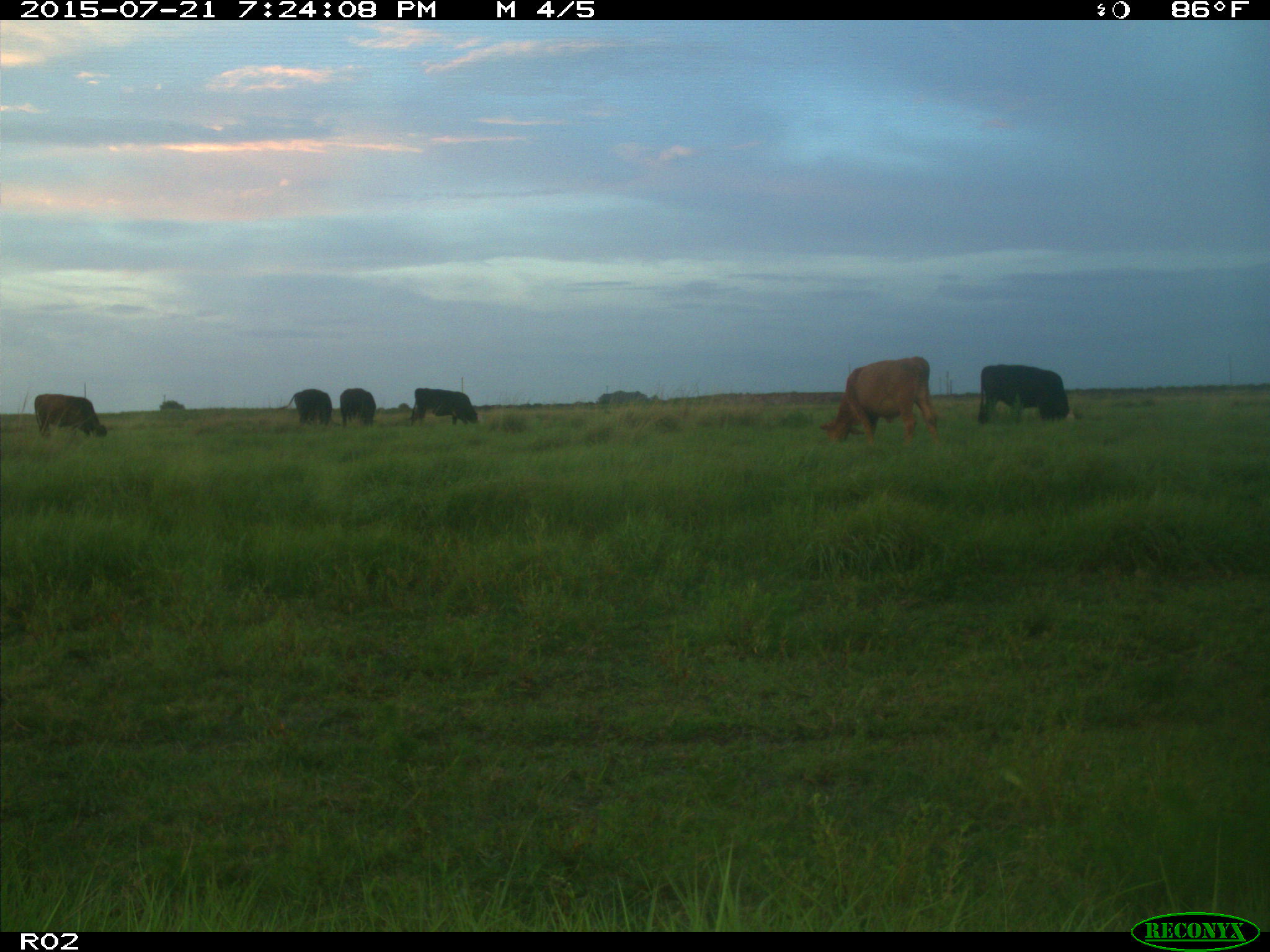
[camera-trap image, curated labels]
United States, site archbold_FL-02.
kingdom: Animalia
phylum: Chordata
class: Mammalia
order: Artiodactyla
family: Bovidae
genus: Bos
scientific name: Bos taurus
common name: domestic cow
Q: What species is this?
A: Bos taurus (domestic cow).